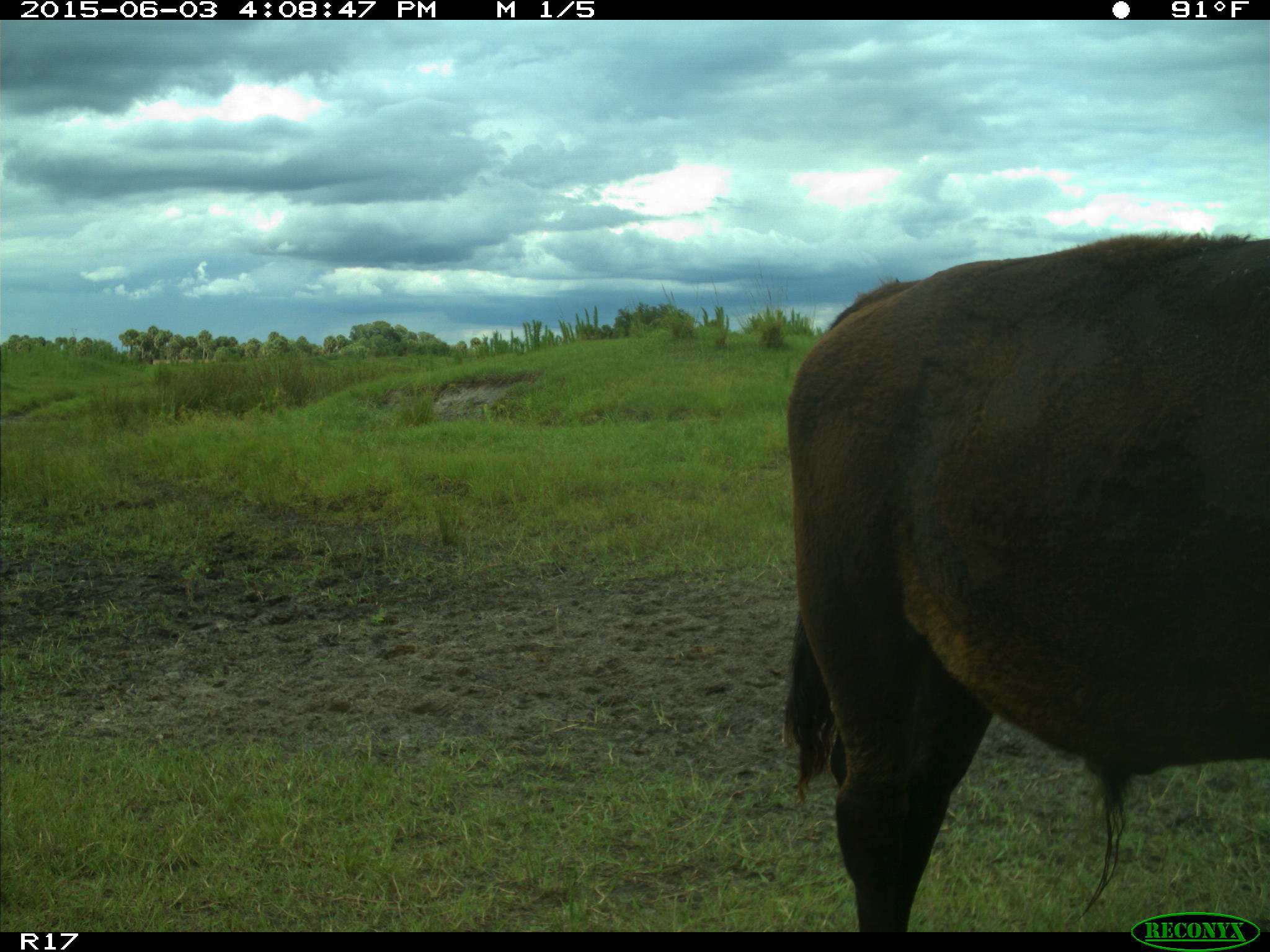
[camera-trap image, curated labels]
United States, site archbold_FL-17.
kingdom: Animalia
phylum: Chordata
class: Mammalia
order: Artiodactyla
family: Bovidae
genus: Bos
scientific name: Bos taurus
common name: domestic cow